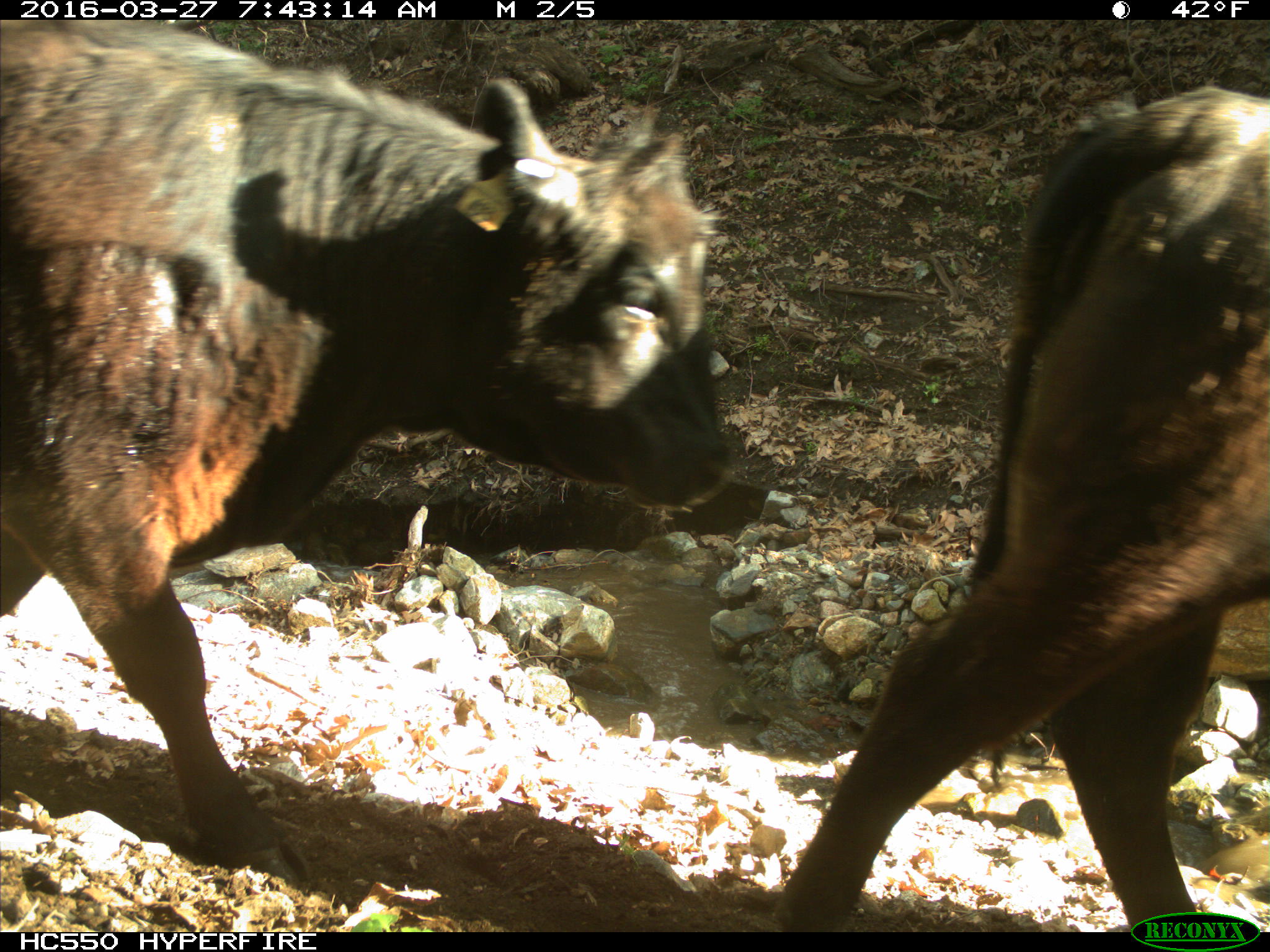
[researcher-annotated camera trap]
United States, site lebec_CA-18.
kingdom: Animalia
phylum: Chordata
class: Mammalia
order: Artiodactyla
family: Bovidae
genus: Bos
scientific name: Bos taurus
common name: domestic cow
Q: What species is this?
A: Bos taurus (domestic cow).